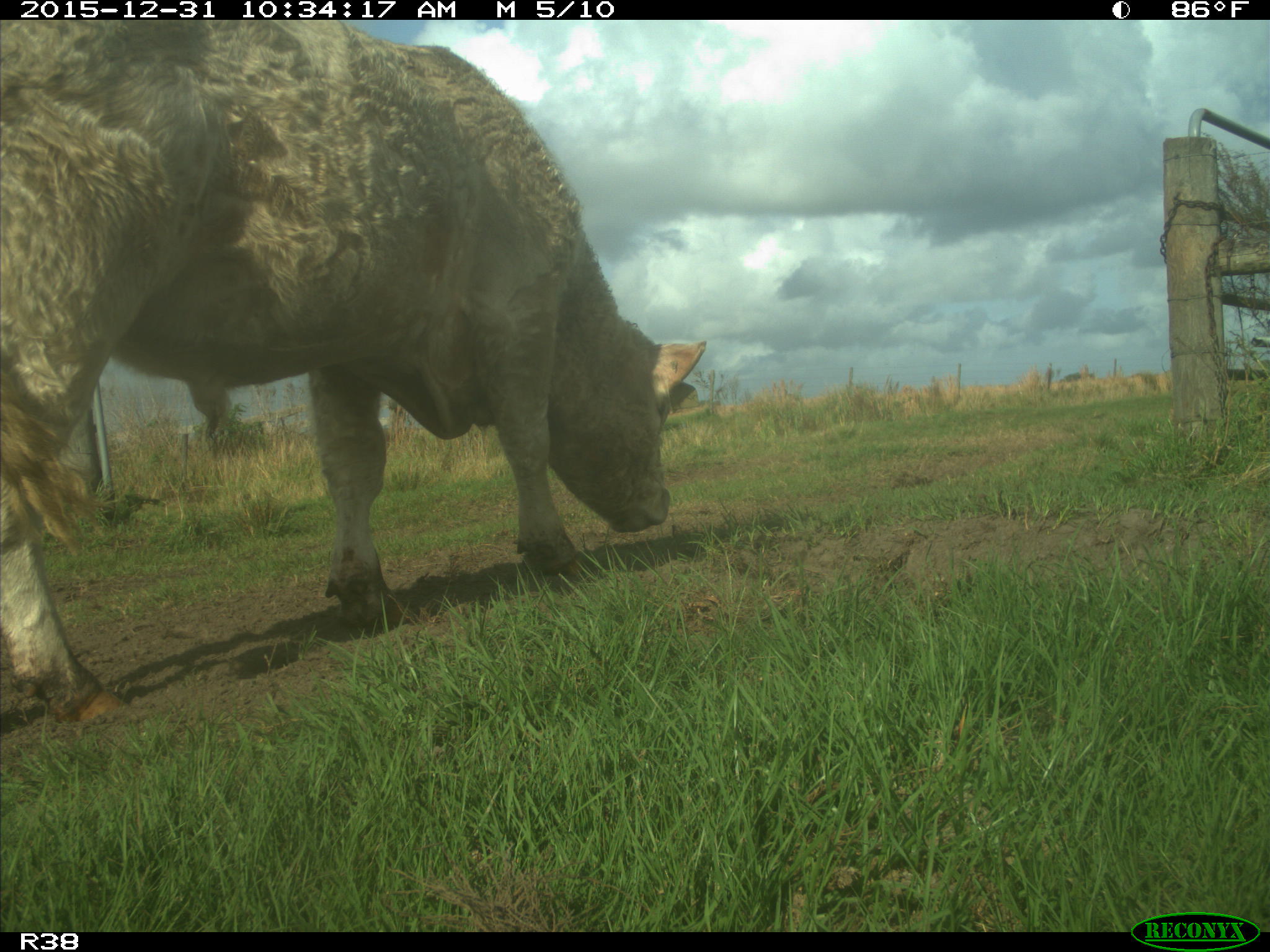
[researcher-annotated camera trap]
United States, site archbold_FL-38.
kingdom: Animalia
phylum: Chordata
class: Mammalia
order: Artiodactyla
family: Bovidae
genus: Bos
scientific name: Bos taurus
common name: domestic cow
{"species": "Bos taurus (domestic cow)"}